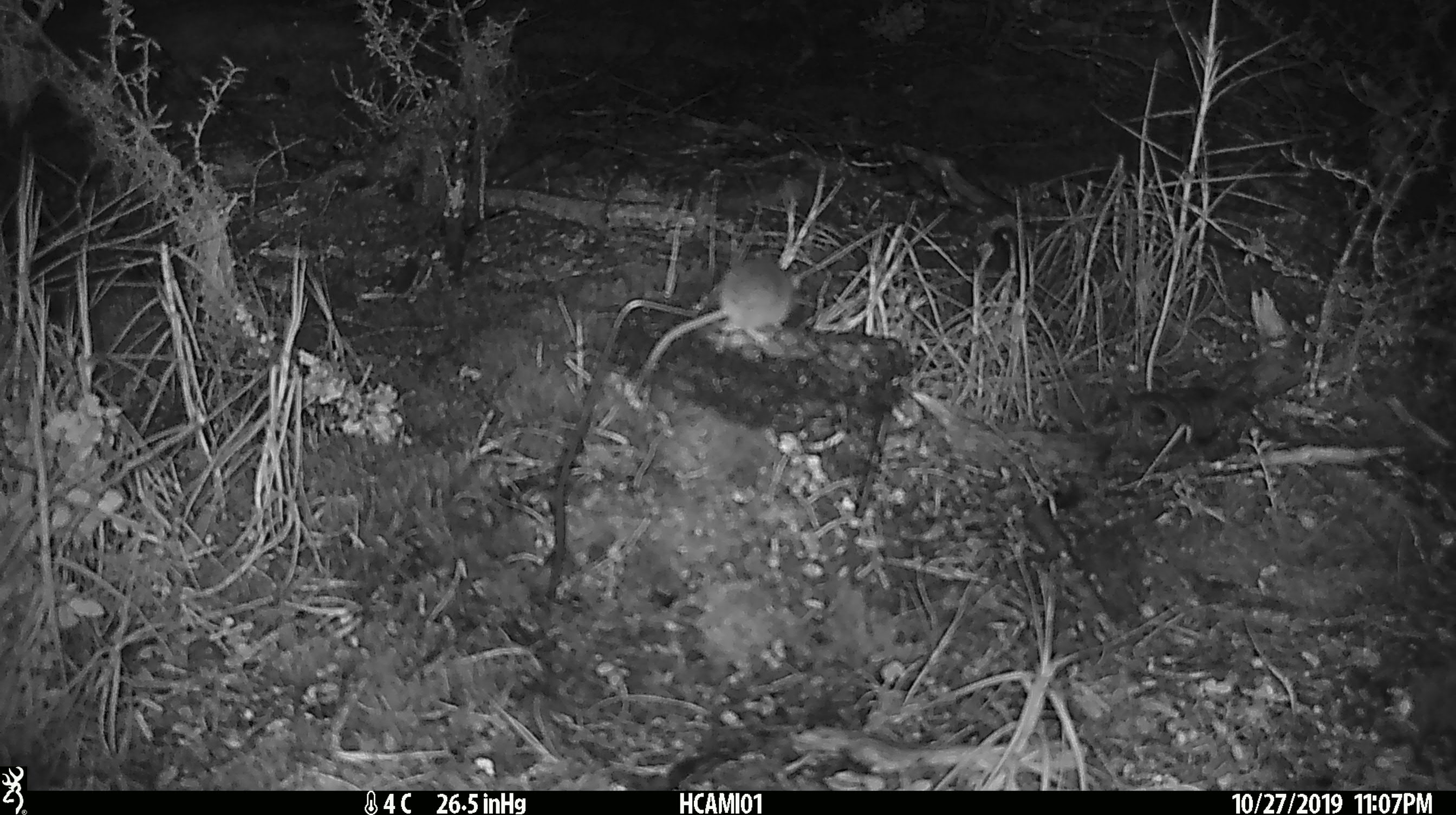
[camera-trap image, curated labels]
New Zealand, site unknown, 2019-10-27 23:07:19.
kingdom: Animalia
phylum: Chordata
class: Mammalia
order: Rodentia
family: Muridae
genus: Mus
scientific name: Mus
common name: mouse